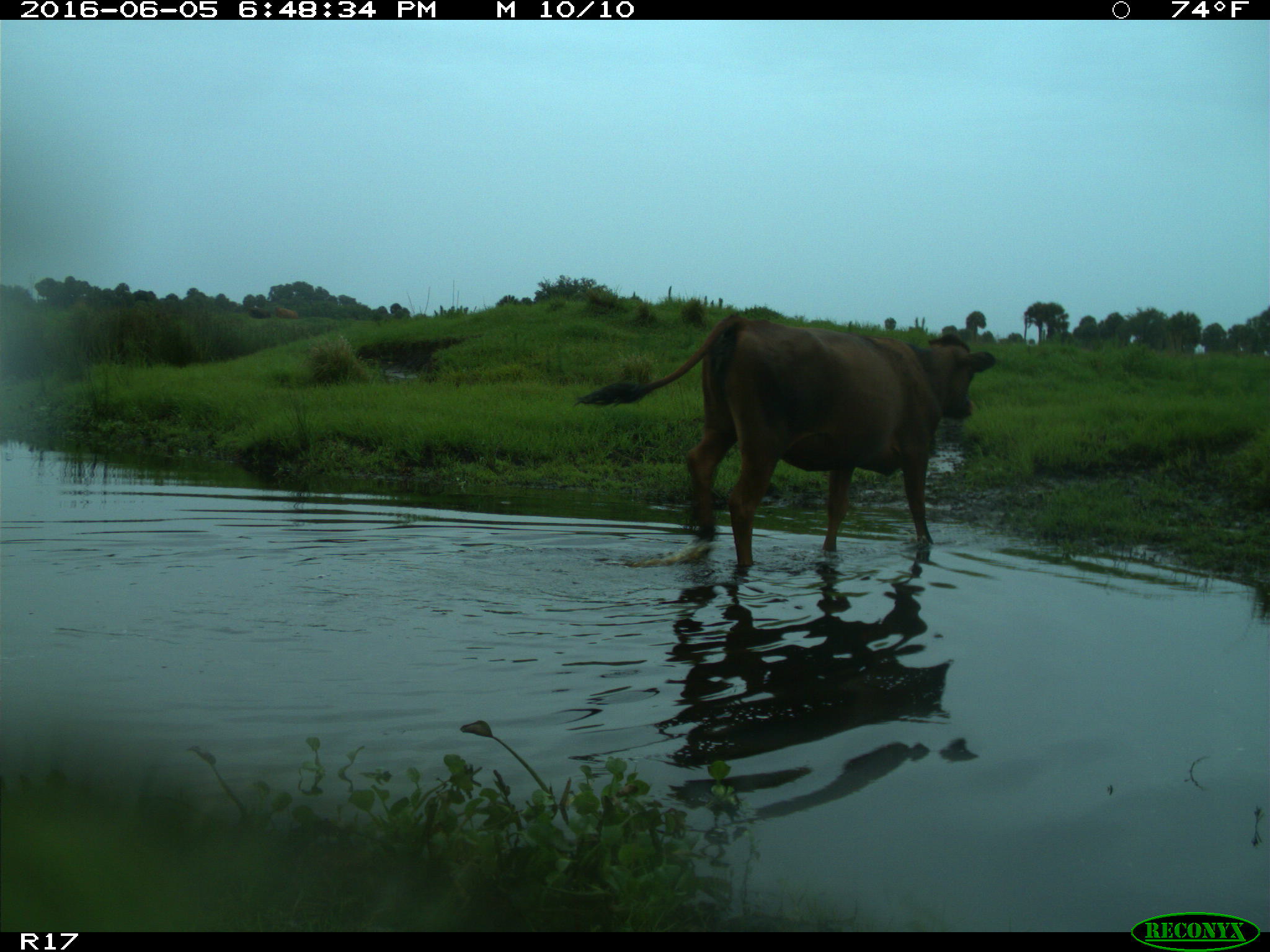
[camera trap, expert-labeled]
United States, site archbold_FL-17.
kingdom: Animalia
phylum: Chordata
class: Mammalia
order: Artiodactyla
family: Bovidae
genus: Bos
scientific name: Bos taurus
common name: domestic cow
Bos taurus (domestic cow).